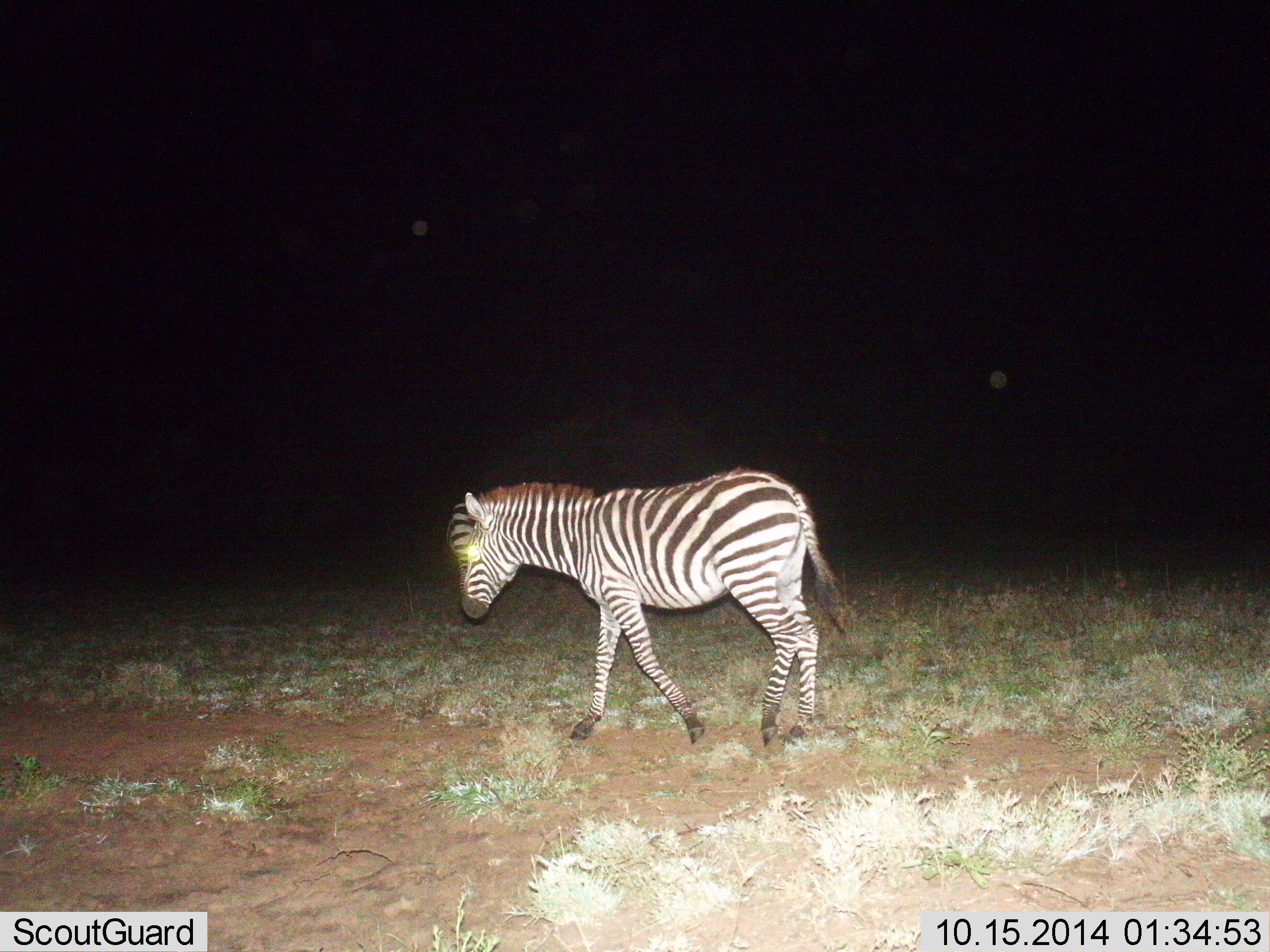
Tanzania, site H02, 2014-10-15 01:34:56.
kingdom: Animalia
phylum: Chordata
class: Mammalia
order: Perissodactyla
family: Equidae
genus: Equus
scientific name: Equus quagga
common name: plains zebra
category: zebra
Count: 1.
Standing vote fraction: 0%.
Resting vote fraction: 0%.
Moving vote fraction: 100%.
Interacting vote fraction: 0%.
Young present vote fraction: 0%.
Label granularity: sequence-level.